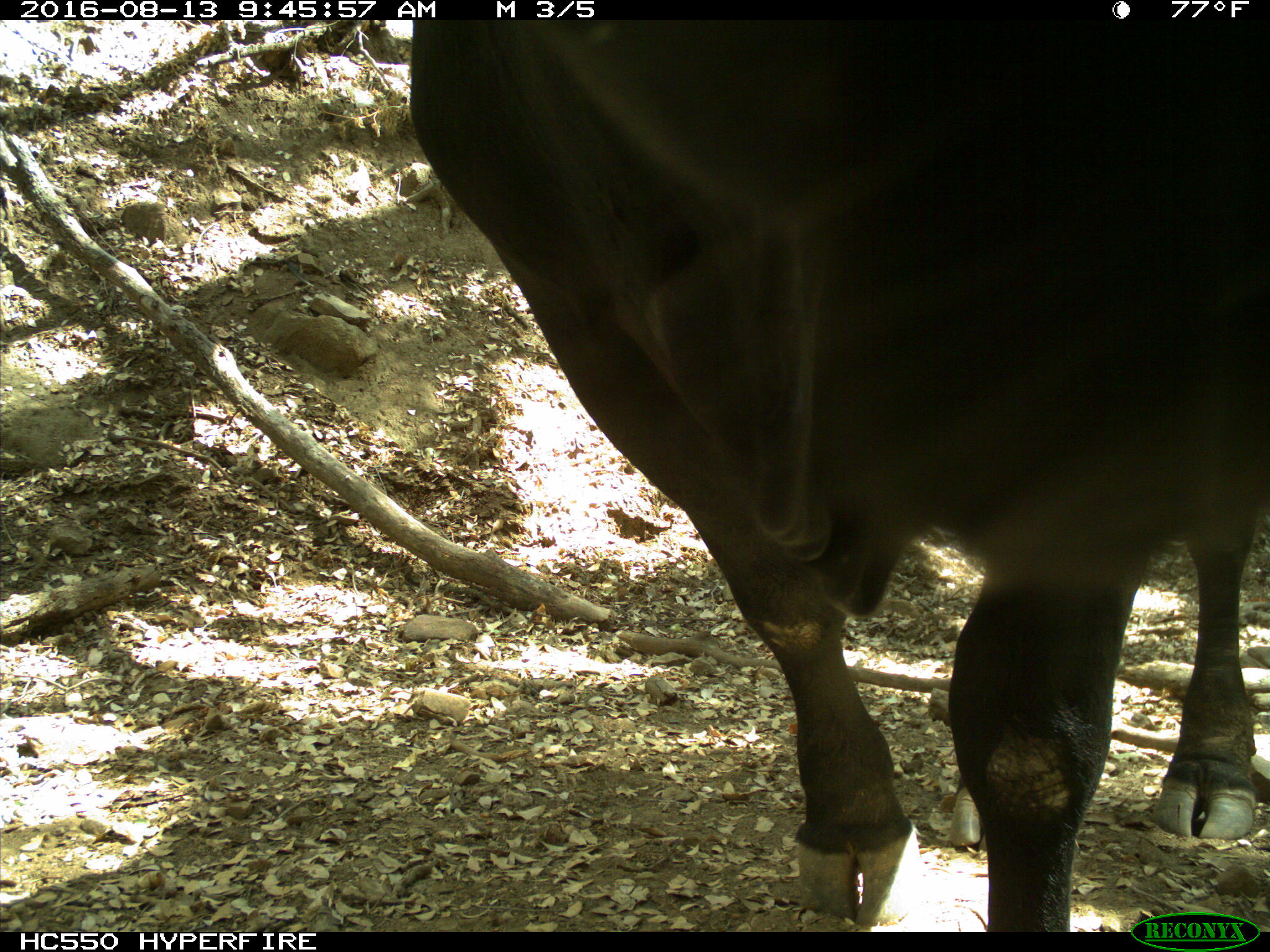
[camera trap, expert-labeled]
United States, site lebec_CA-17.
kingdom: Animalia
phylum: Chordata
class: Mammalia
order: Artiodactyla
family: Bovidae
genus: Bos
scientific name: Bos taurus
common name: domestic cow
Bos taurus (domestic cow).